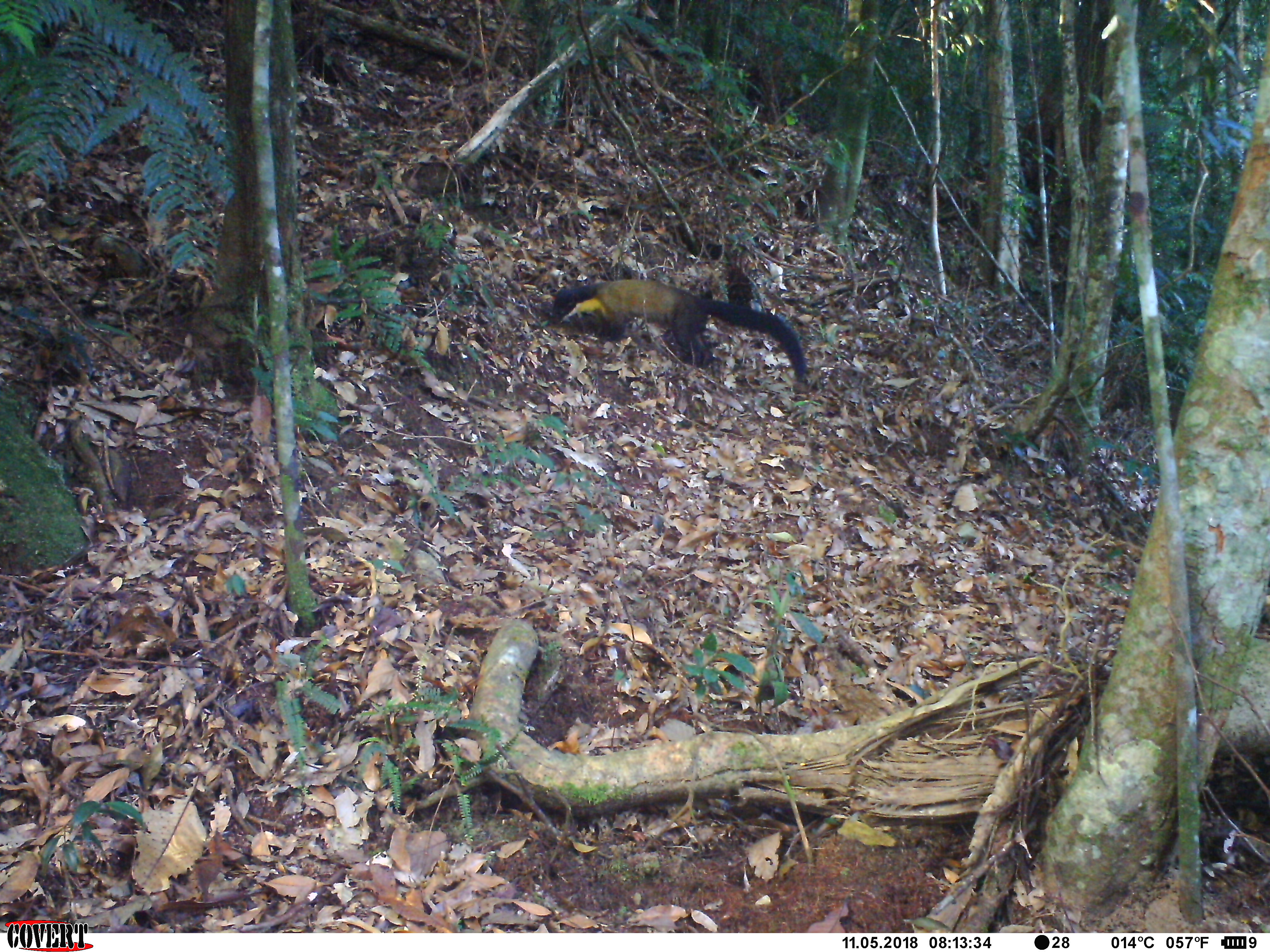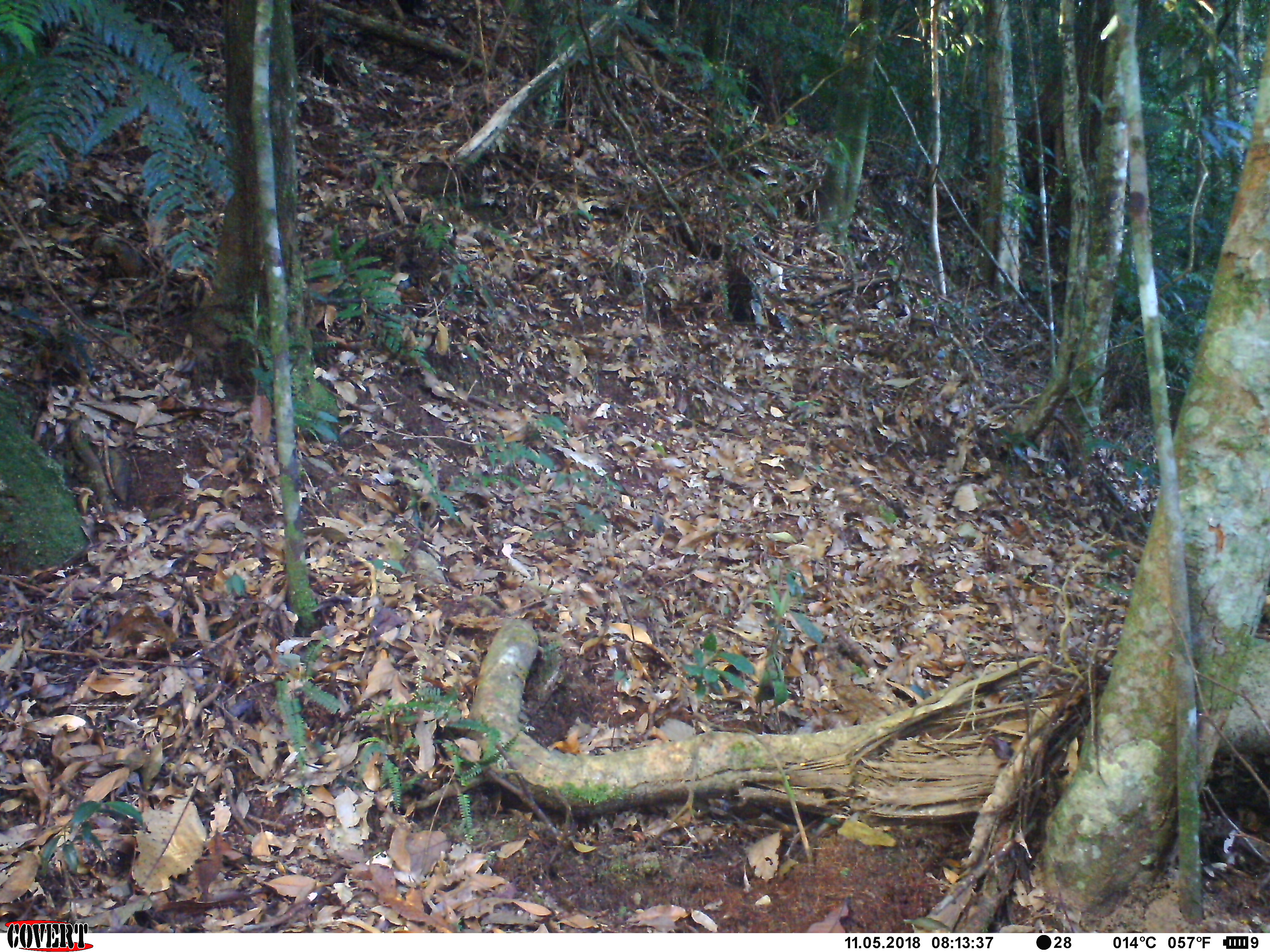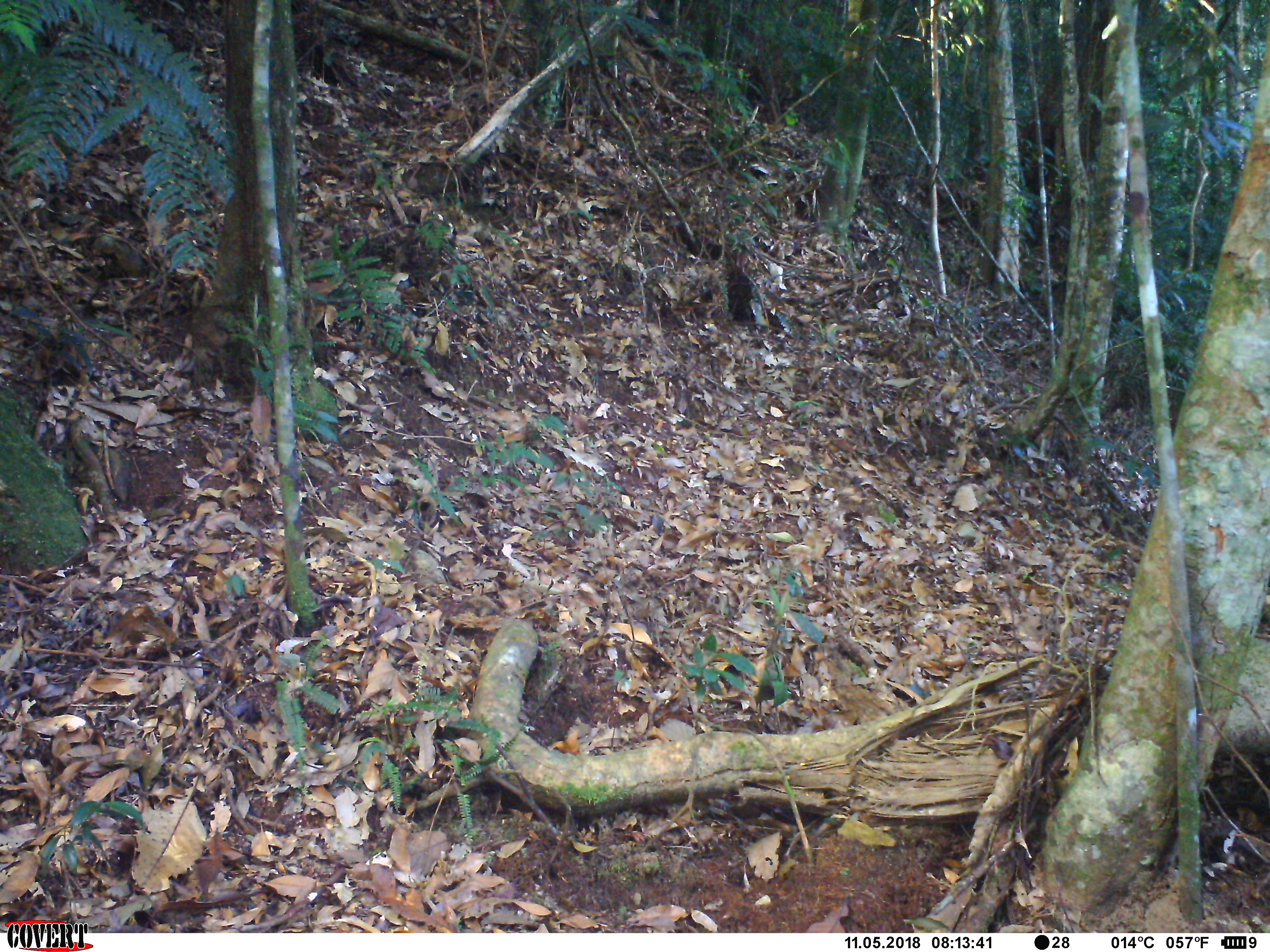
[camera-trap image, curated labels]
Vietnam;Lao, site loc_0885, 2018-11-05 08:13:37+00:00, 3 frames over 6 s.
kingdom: Animalia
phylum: Chordata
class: Mammalia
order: Carnivora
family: Mustelidae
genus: Martes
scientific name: Martes flavigula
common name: yellow-throated marten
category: yellow throated marten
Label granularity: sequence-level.